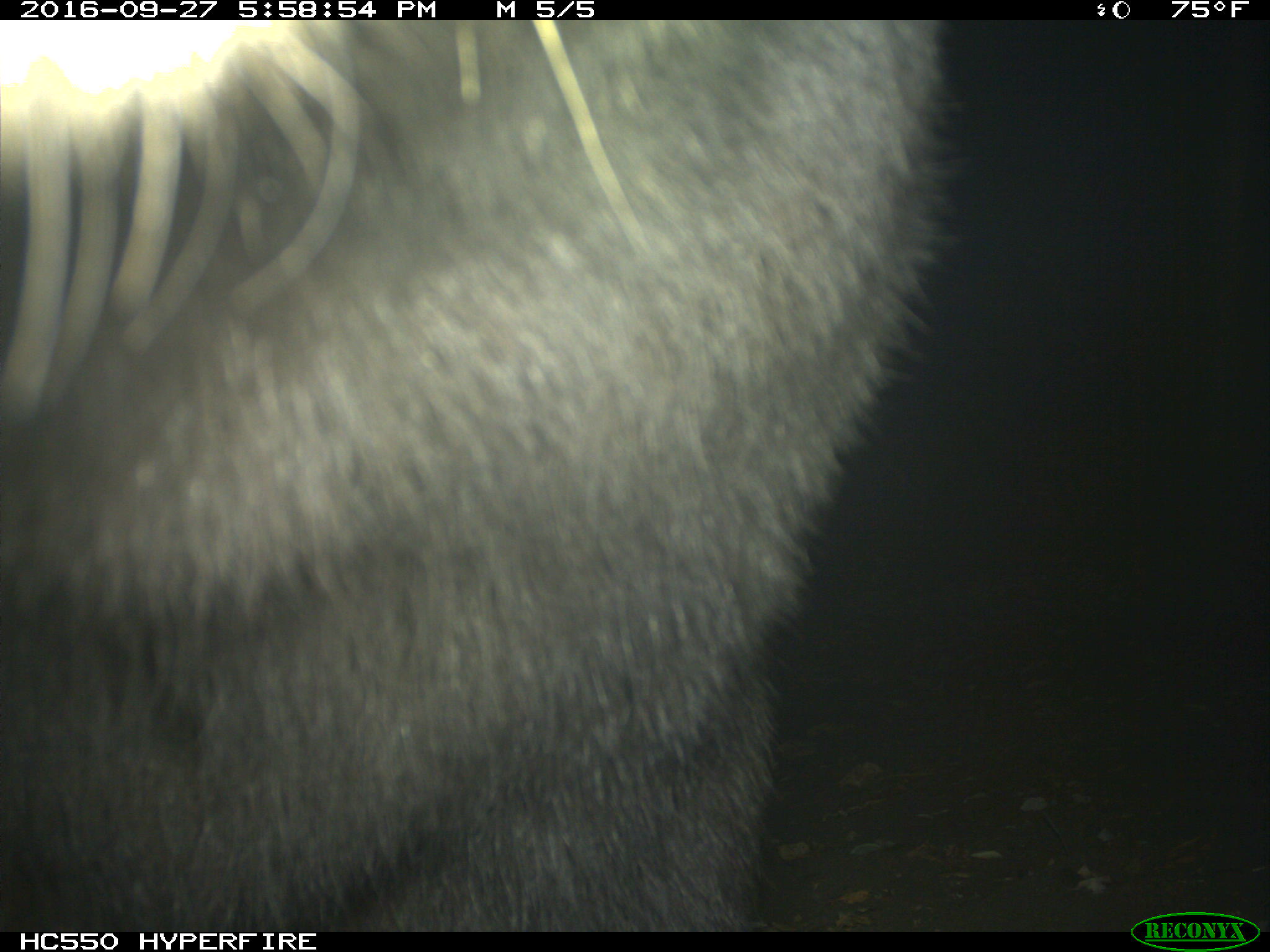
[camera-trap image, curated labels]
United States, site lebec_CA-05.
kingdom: Animalia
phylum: Chordata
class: Mammalia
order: Carnivora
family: Ursidae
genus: Ursus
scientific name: Ursus americanus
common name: american black bear